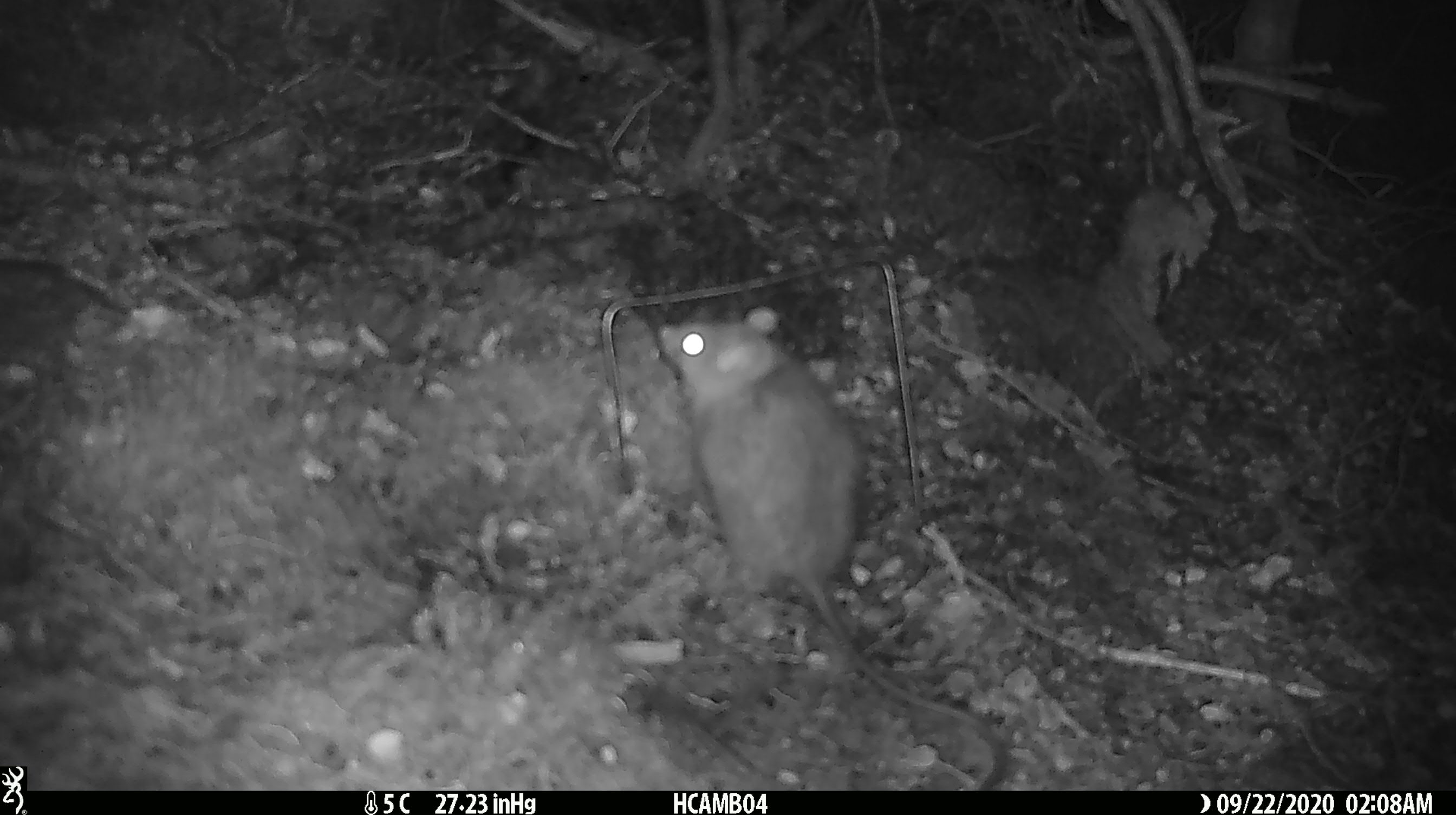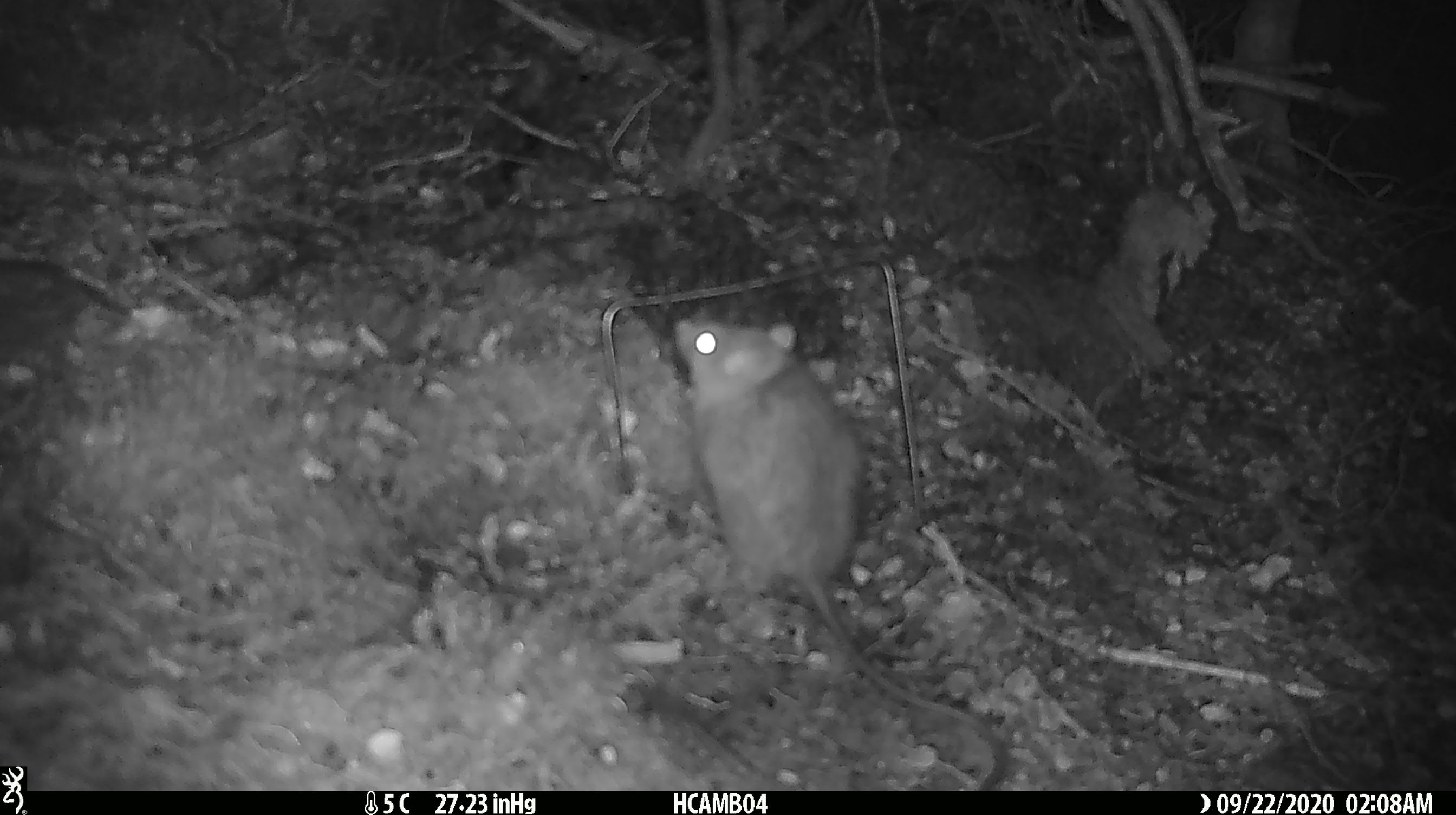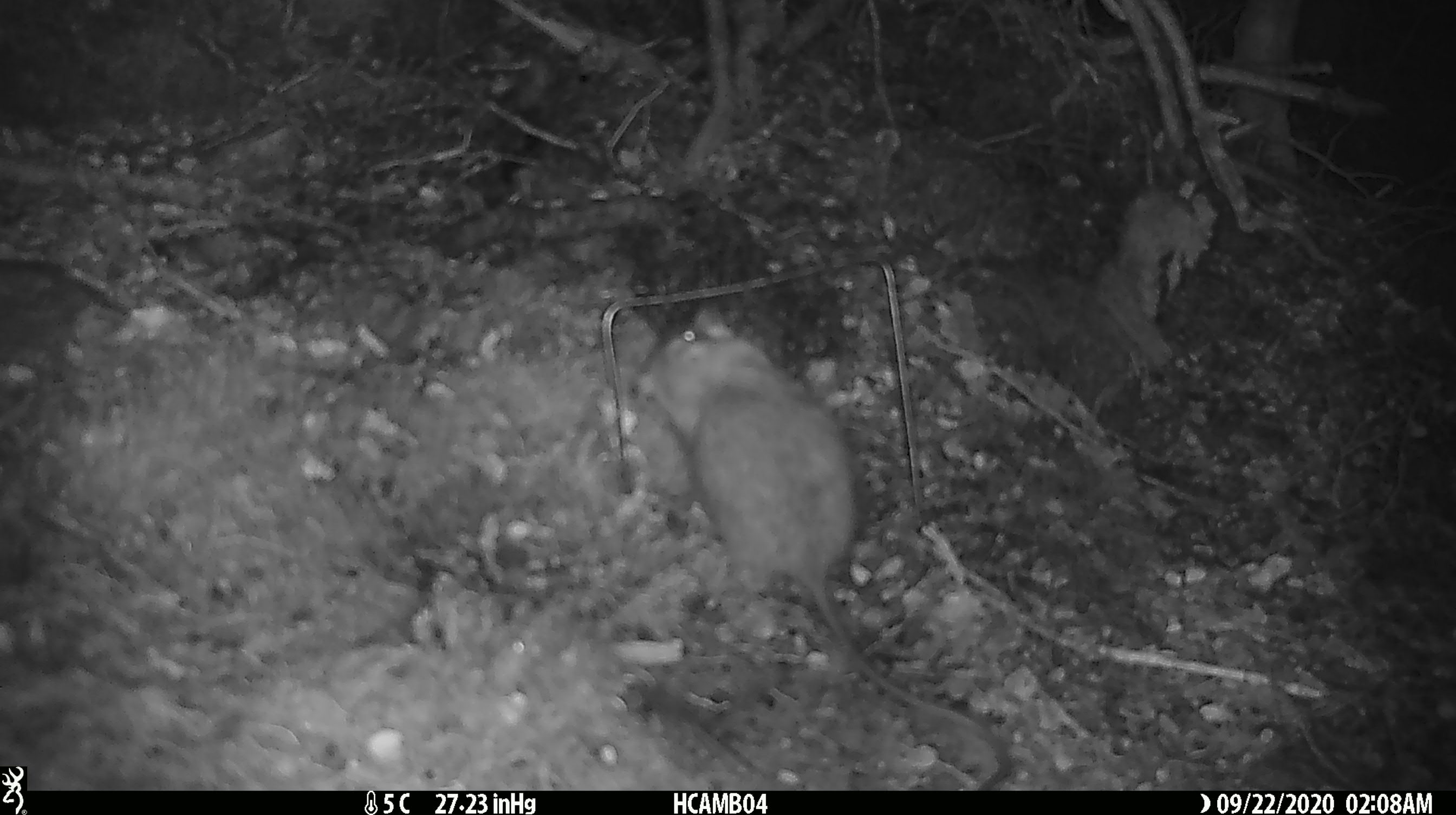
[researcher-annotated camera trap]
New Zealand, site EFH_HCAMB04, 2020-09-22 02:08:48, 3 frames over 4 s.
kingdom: Animalia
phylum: Chordata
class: Mammalia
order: Rodentia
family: Muridae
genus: Rattus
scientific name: Rattus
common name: rat